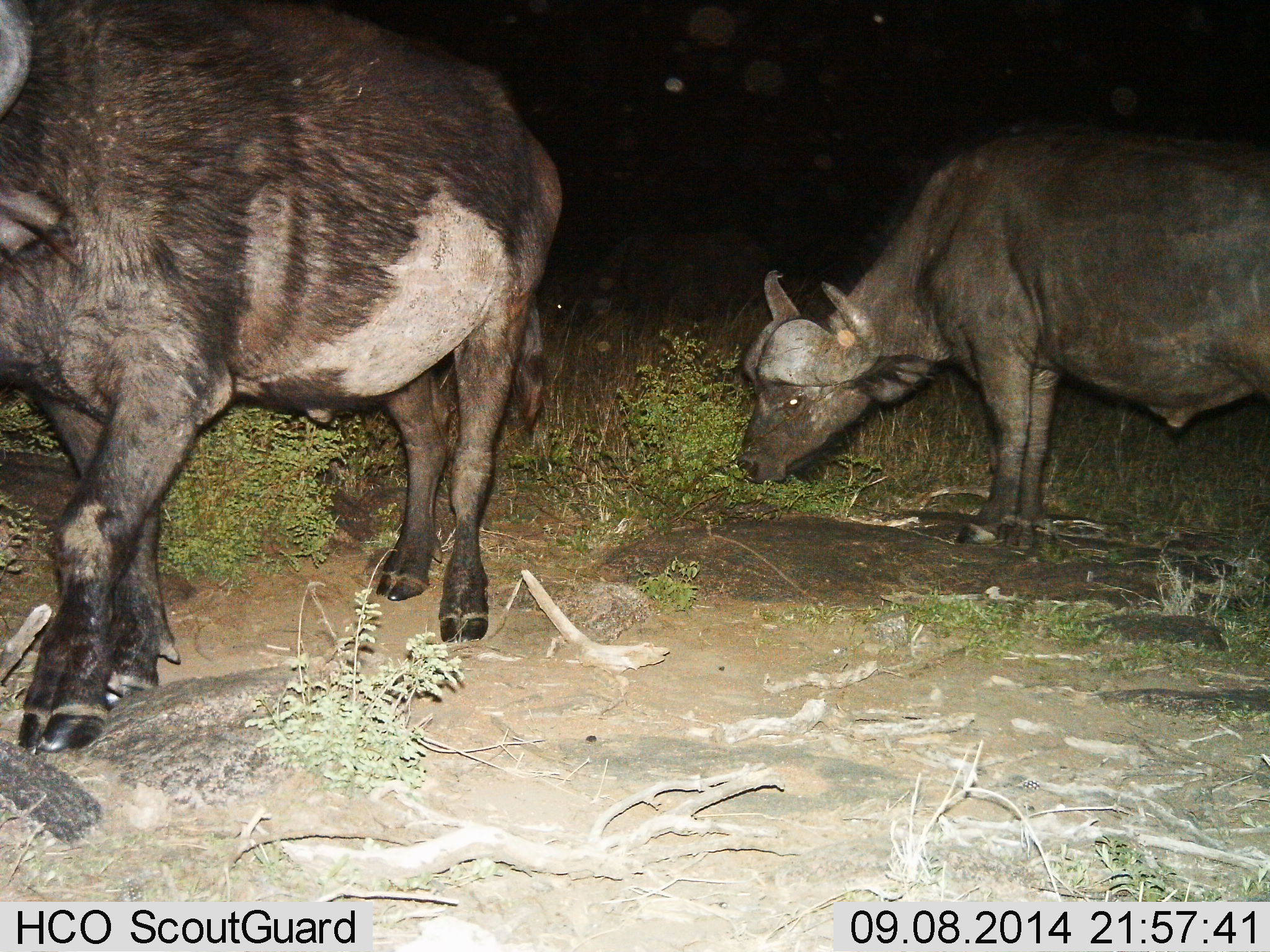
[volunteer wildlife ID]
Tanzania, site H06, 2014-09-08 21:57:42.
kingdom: Animalia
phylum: Chordata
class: Mammalia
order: Artiodactyla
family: Bovidae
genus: Syncerus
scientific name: Syncerus caffer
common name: cape buffalo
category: buffalo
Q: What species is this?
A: Buffalo (cape buffalo) (Syncerus caffer).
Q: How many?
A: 2.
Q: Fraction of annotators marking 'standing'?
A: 70%.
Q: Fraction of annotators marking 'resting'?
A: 0%.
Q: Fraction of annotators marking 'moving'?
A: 30%.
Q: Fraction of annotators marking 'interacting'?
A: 0%.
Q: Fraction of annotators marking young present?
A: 0%.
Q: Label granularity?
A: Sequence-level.